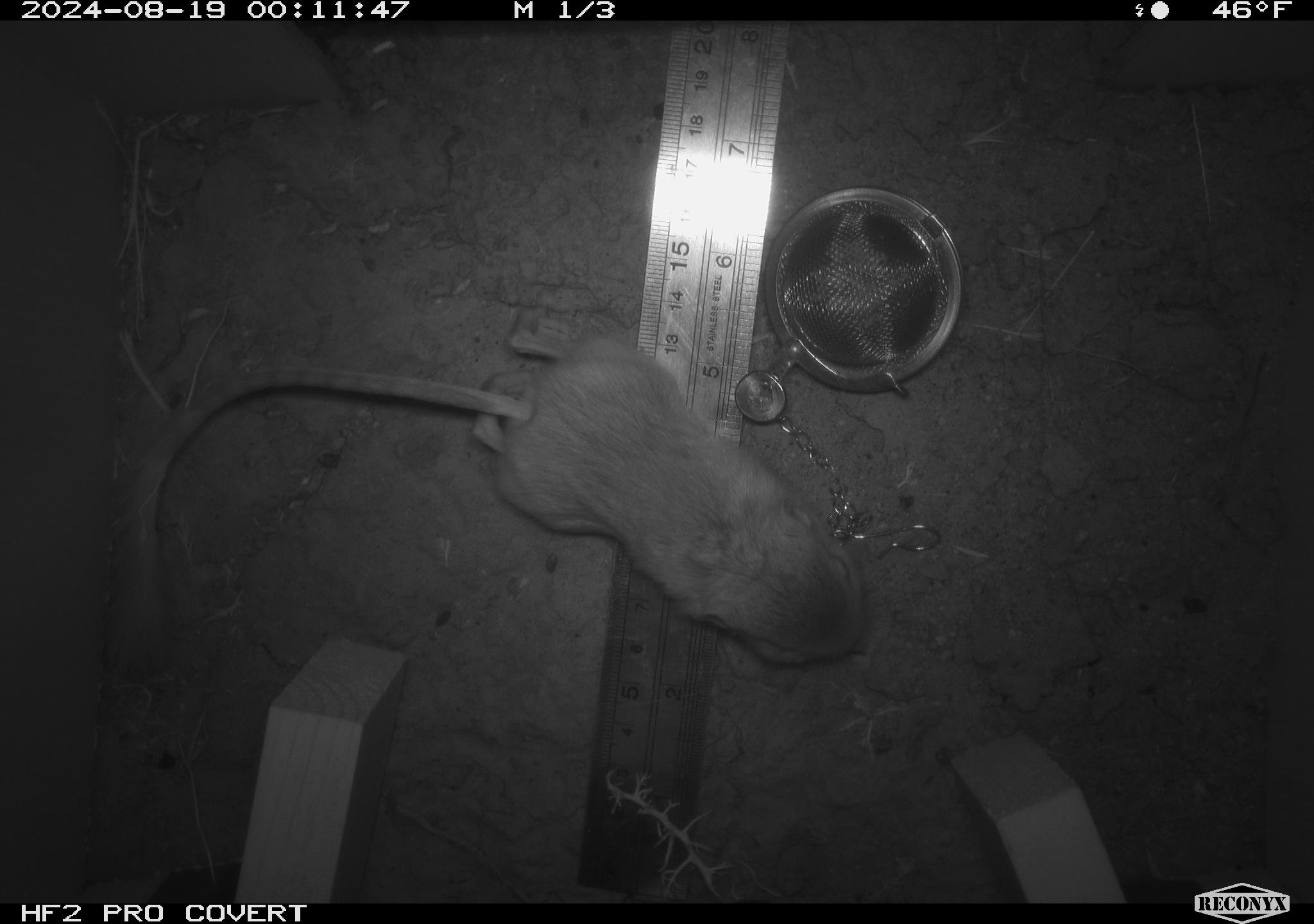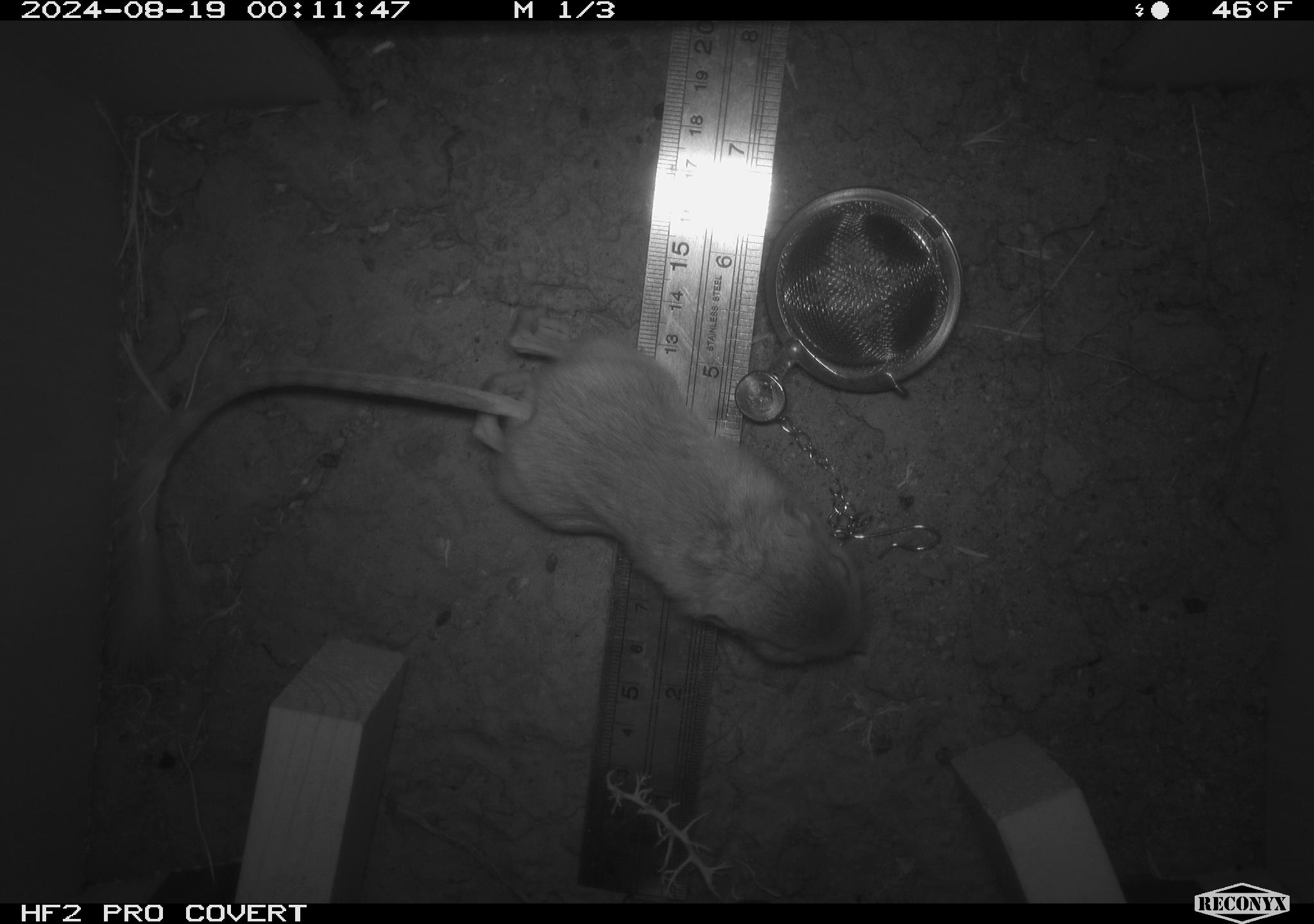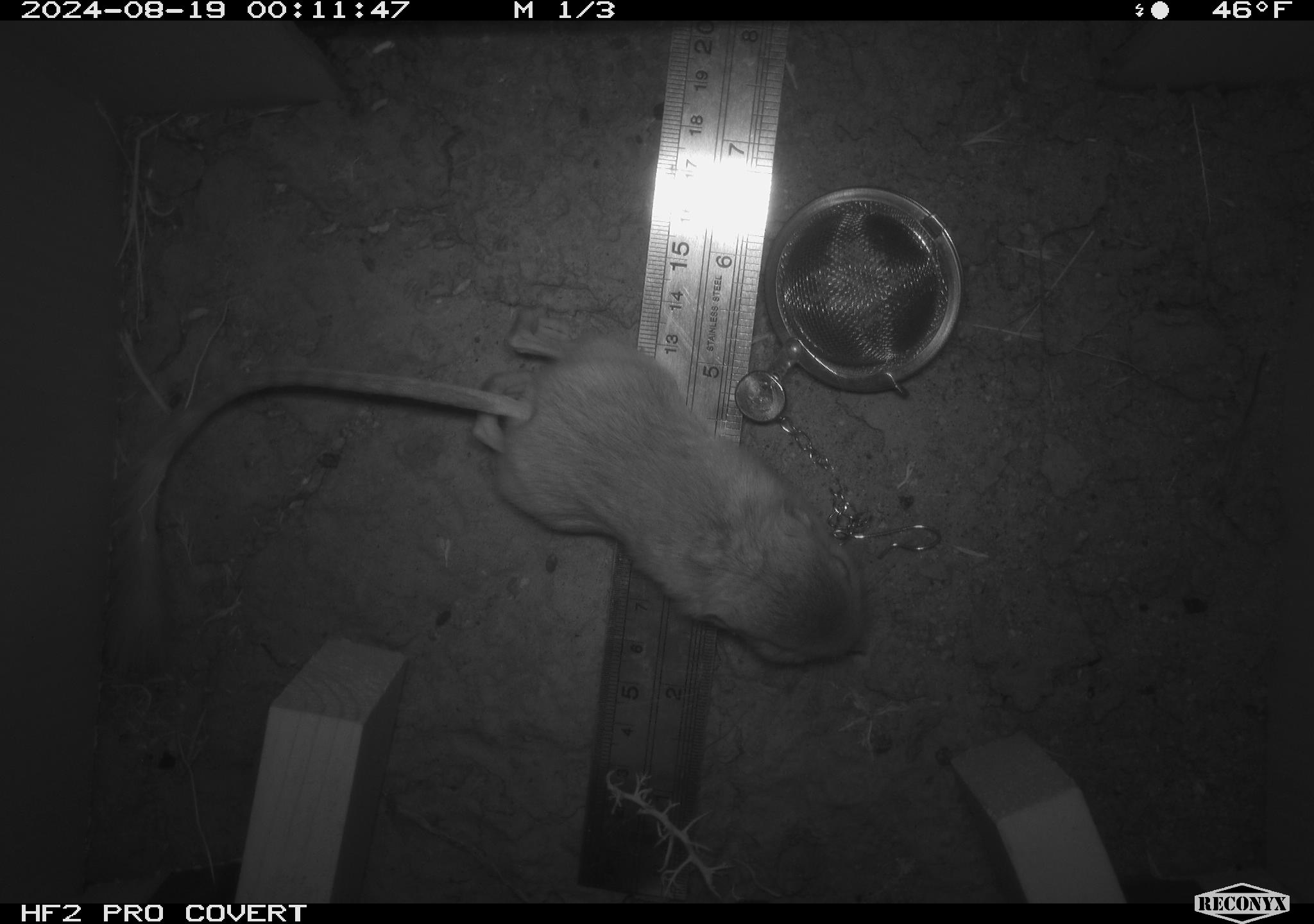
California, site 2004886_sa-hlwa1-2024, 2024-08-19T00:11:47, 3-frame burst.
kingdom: Animalia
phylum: Chordata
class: Mammalia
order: Rodentia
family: Heteromyidae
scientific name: Heteromyidae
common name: kangaroo rats and pocket mice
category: heteromyidae family